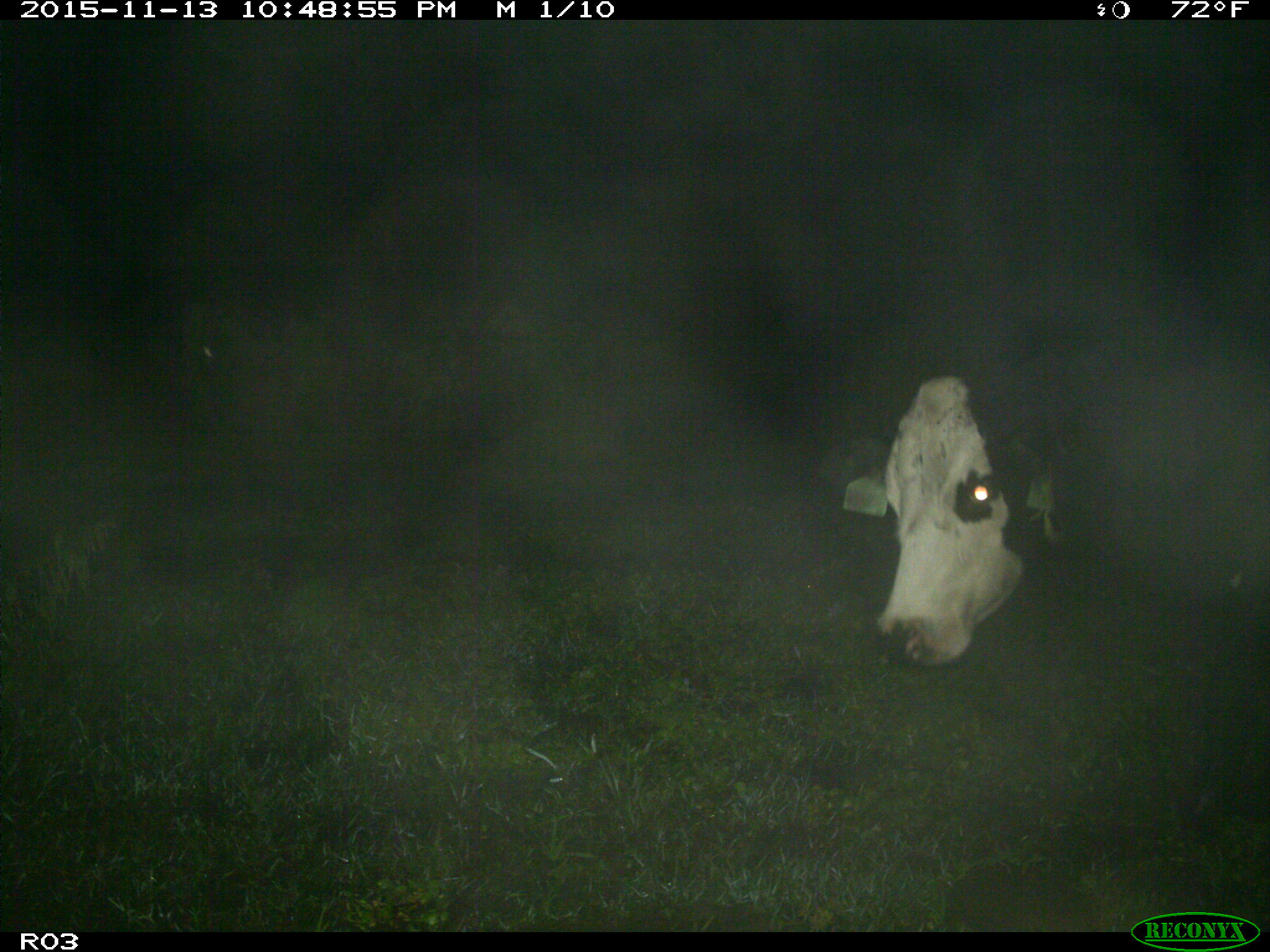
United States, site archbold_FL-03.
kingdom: Animalia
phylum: Chordata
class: Mammalia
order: Artiodactyla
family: Bovidae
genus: Bos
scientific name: Bos taurus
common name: domestic cow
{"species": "Bos taurus (domestic cow)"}